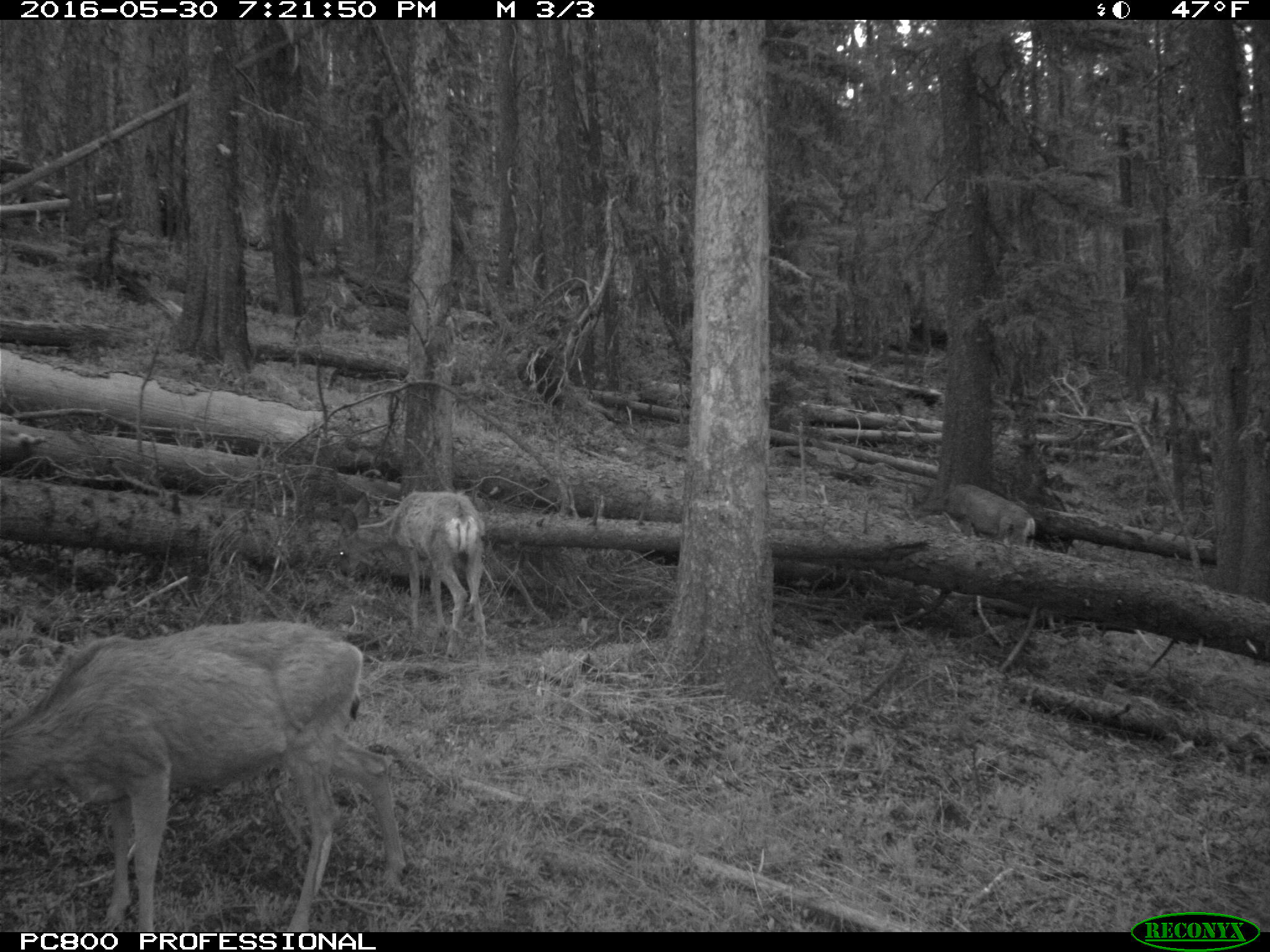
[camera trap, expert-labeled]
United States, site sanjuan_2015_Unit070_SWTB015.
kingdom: Animalia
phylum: Chordata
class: Mammalia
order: Artiodactyla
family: Cervidae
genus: Odocoileus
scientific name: Odocoileus hemionus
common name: mule deer